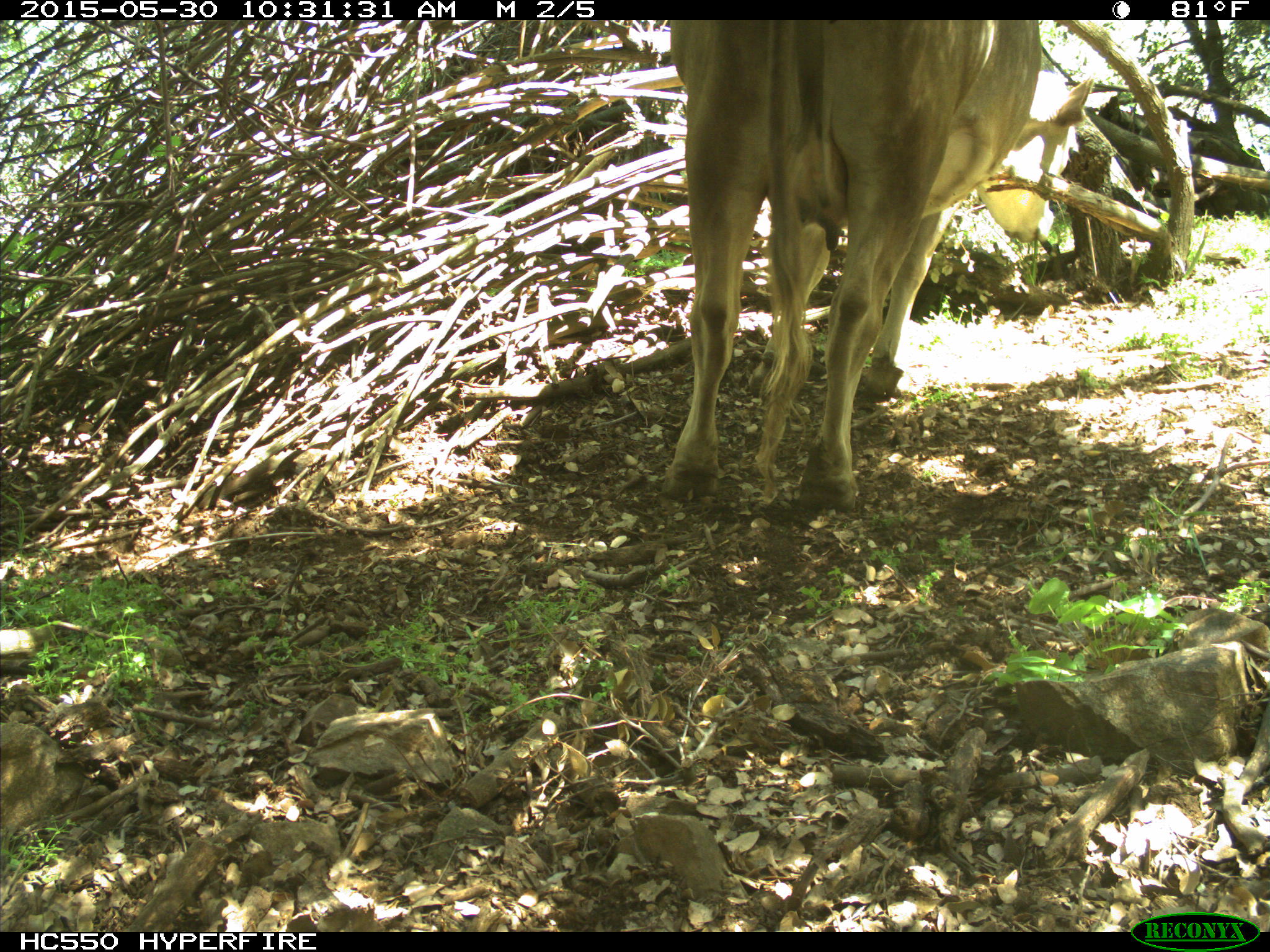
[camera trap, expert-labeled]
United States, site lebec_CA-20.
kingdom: Animalia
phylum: Chordata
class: Mammalia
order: Artiodactyla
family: Bovidae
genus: Bos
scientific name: Bos taurus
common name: domestic cow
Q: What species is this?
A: Bos taurus (domestic cow).